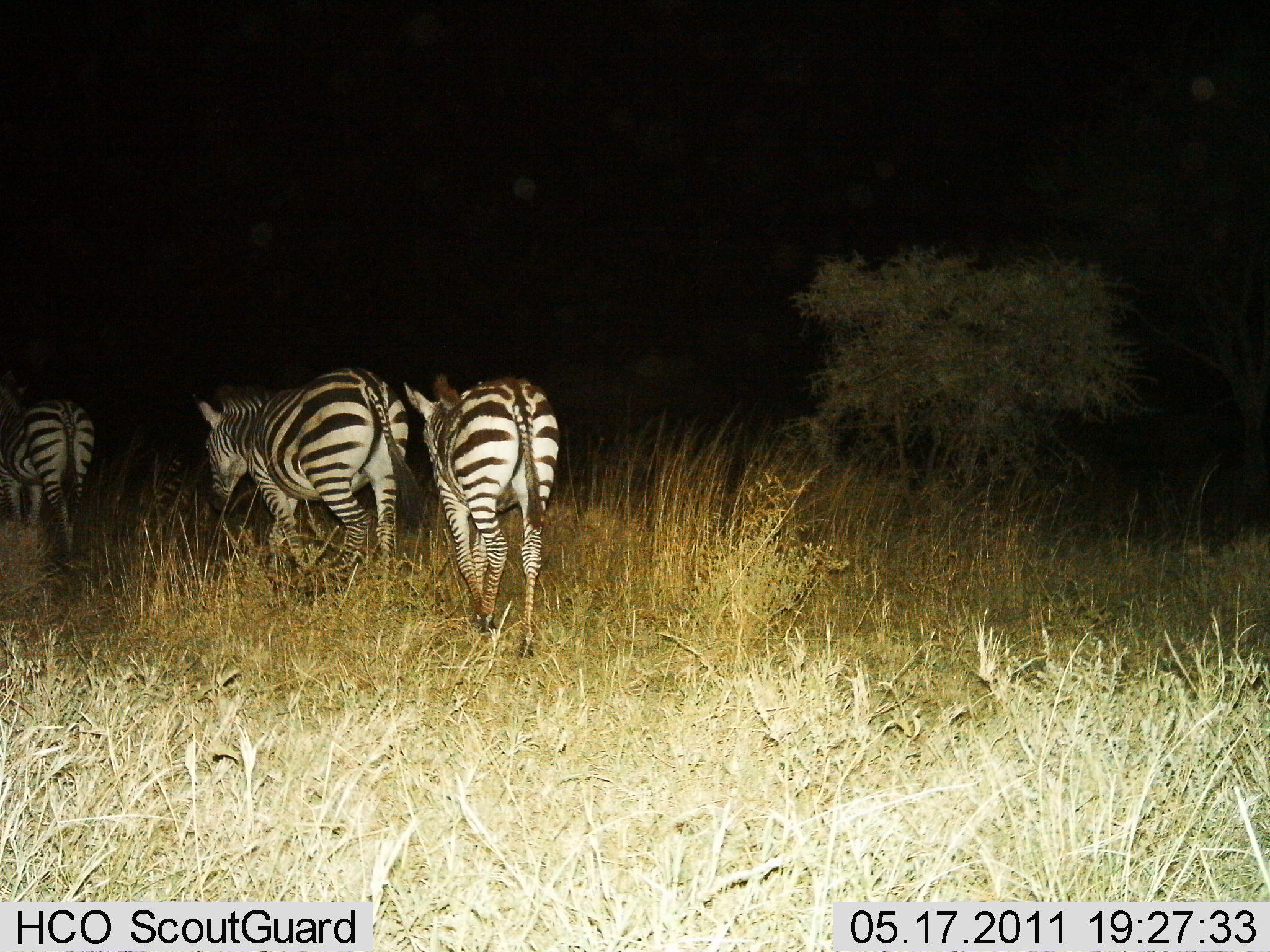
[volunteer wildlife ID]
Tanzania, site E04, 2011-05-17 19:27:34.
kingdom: Animalia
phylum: Chordata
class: Mammalia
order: Perissodactyla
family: Equidae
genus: Equus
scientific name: Equus quagga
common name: plains zebra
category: zebra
Zebra (plains zebra) (Equus quagga), count 3. Behavior (volunteer vote fractions): standing 0%, resting 0%, moving 100%, interacting 0%. Young present (vote fraction): 0%. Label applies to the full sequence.